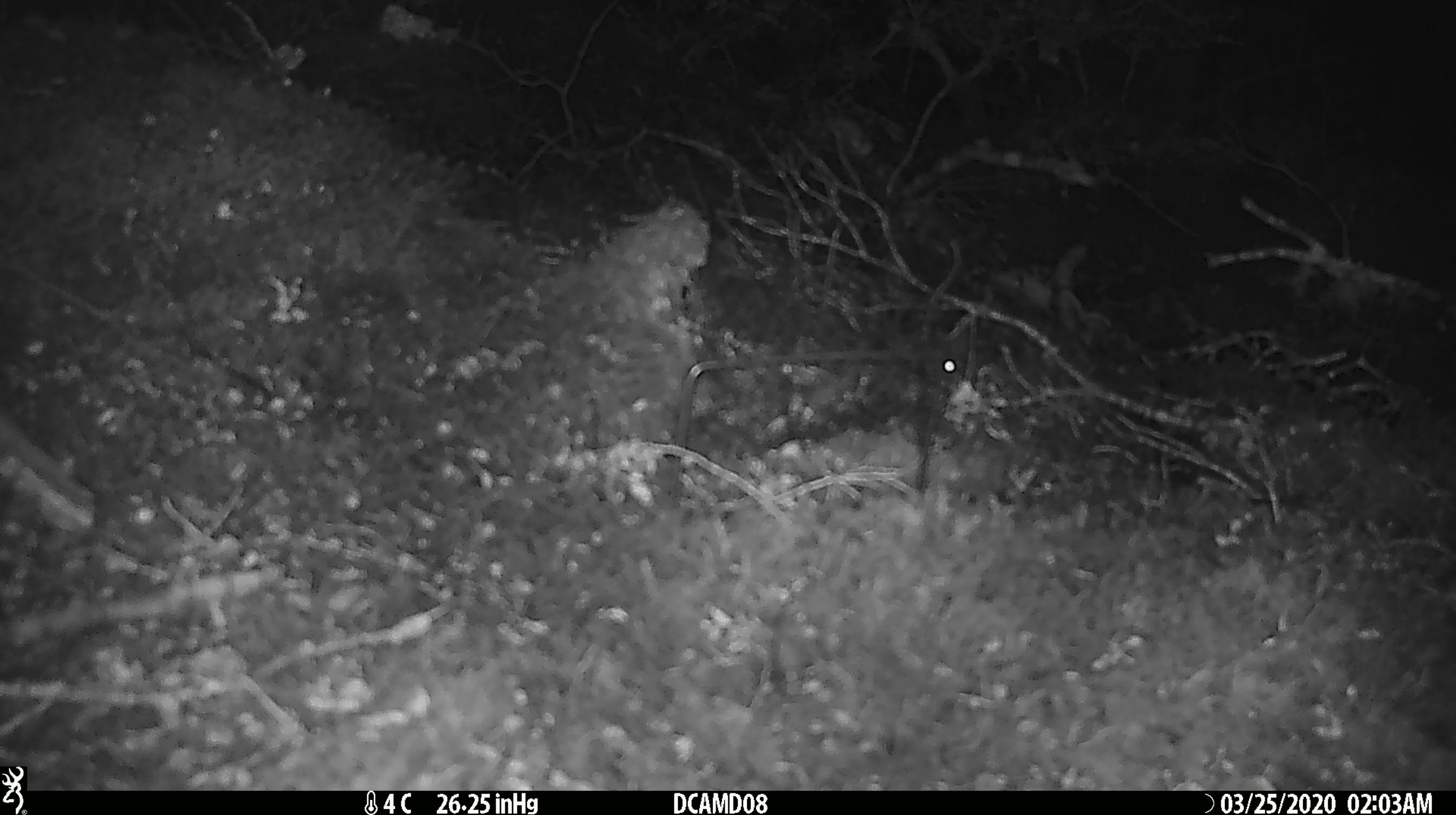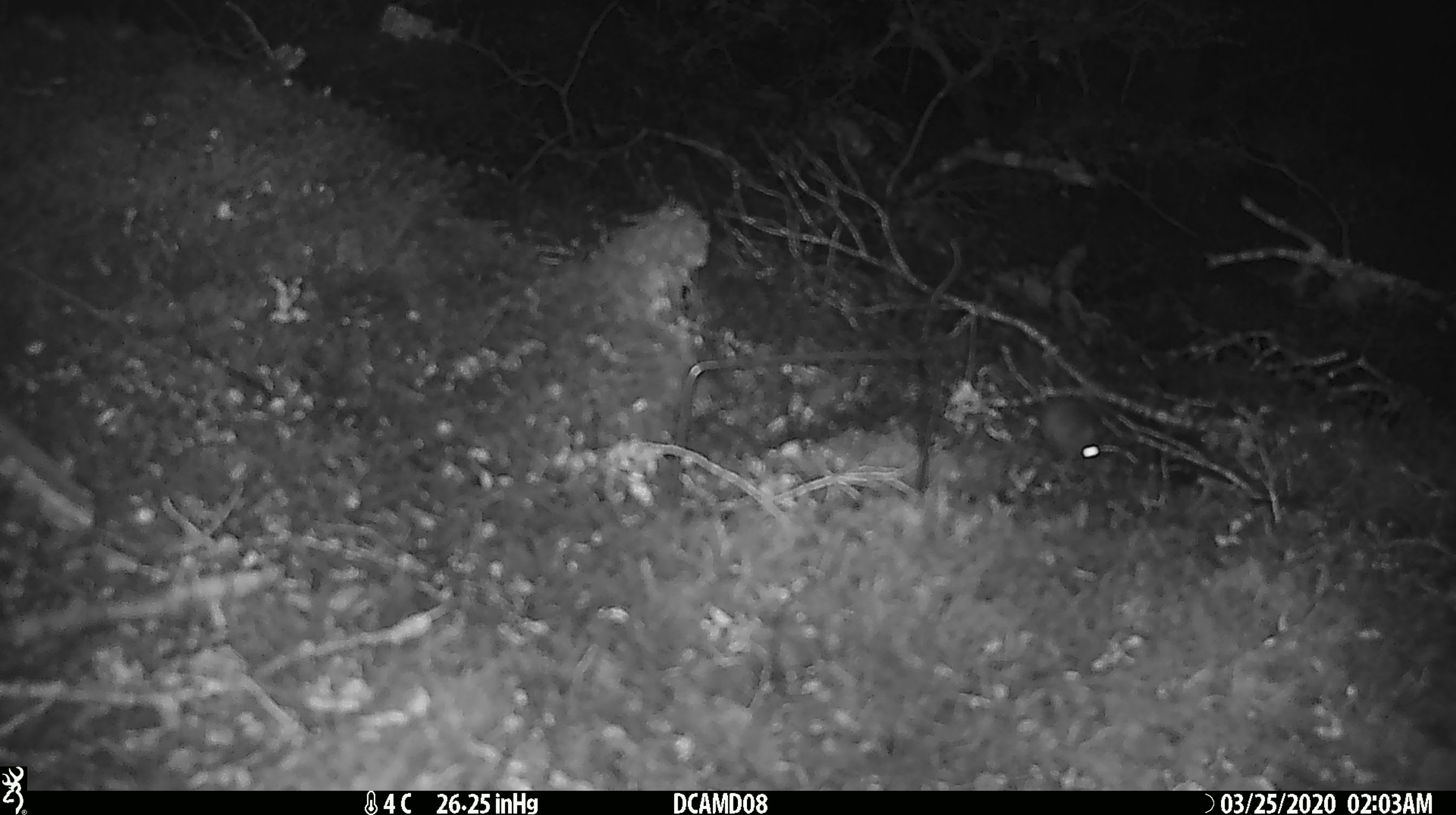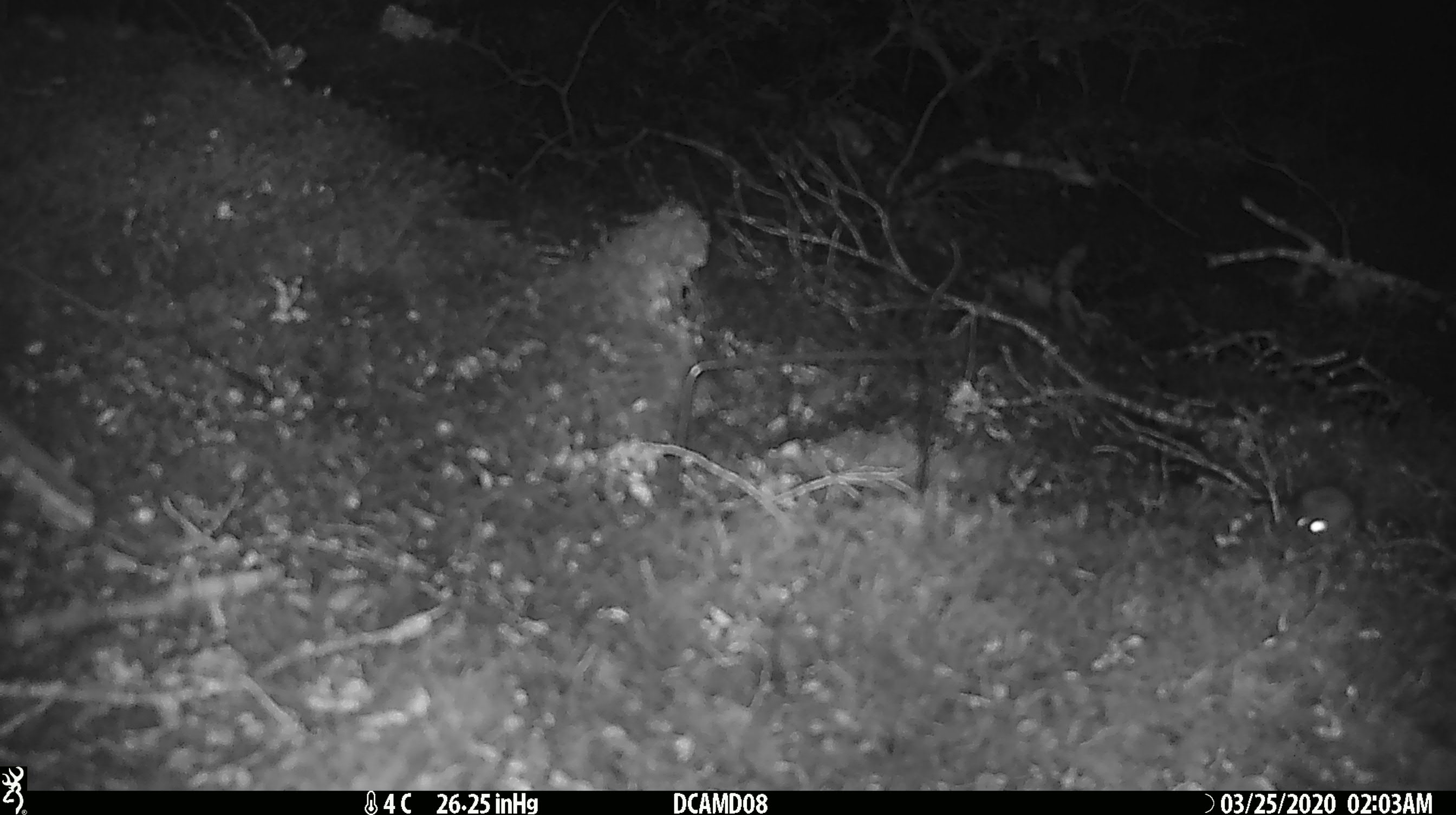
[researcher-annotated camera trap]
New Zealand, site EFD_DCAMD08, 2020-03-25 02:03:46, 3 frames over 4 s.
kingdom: Animalia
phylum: Chordata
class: Mammalia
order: Rodentia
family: Muridae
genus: Mus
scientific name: Mus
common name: mouse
Mouse (Mus).